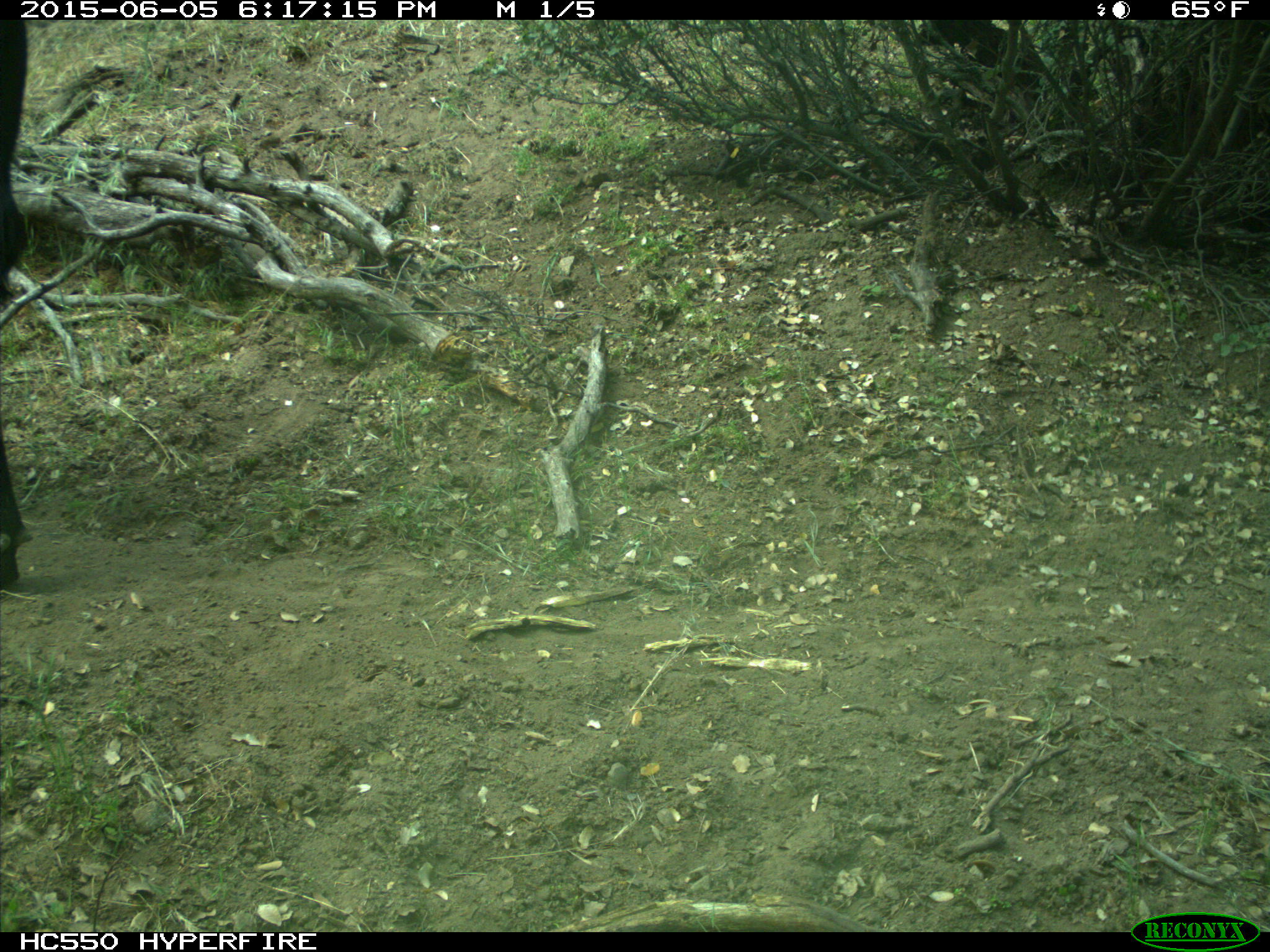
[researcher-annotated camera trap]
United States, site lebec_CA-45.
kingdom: Animalia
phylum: Chordata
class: Mammalia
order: Artiodactyla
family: Bovidae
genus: Bos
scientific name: Bos taurus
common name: domestic cow